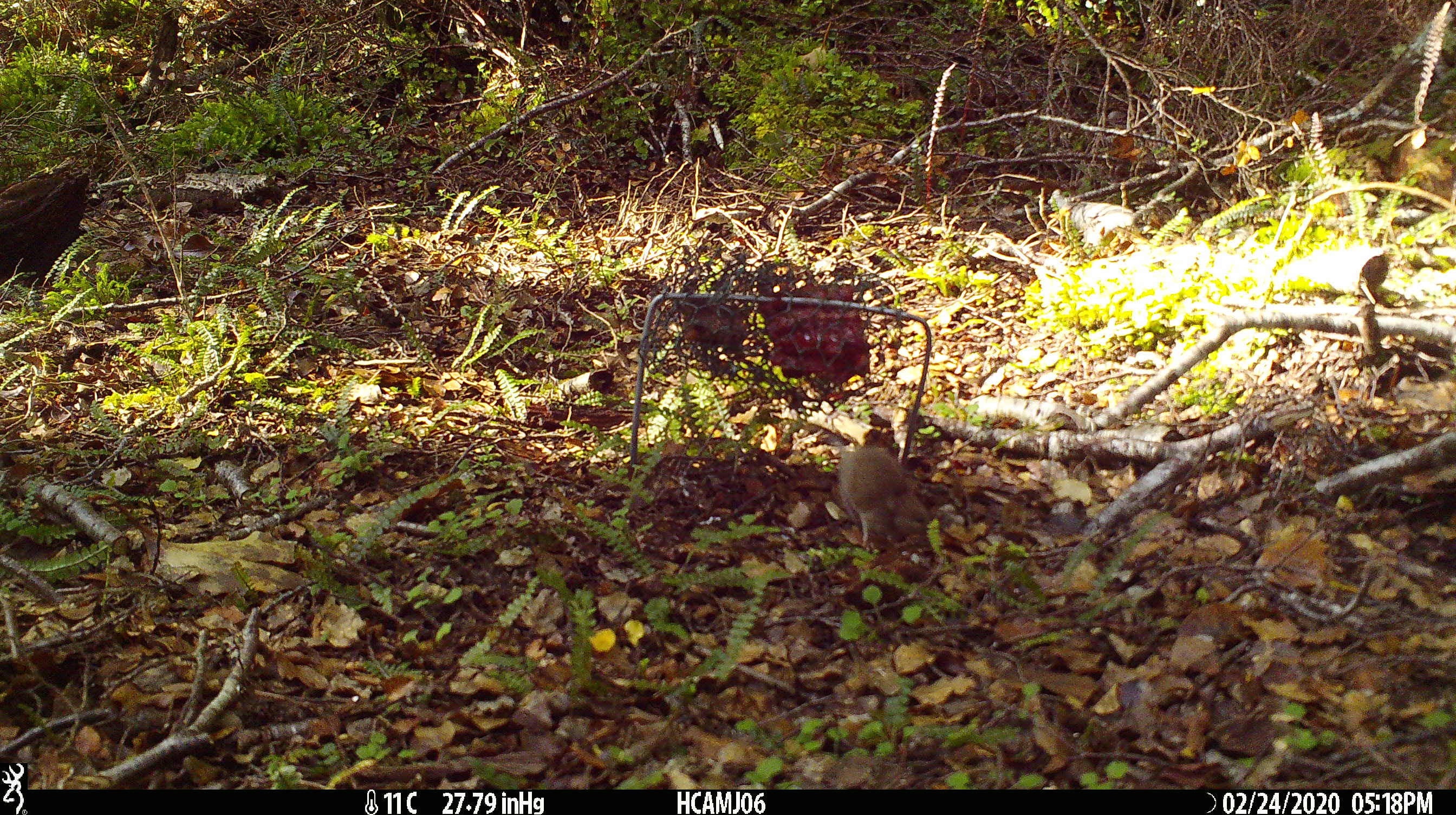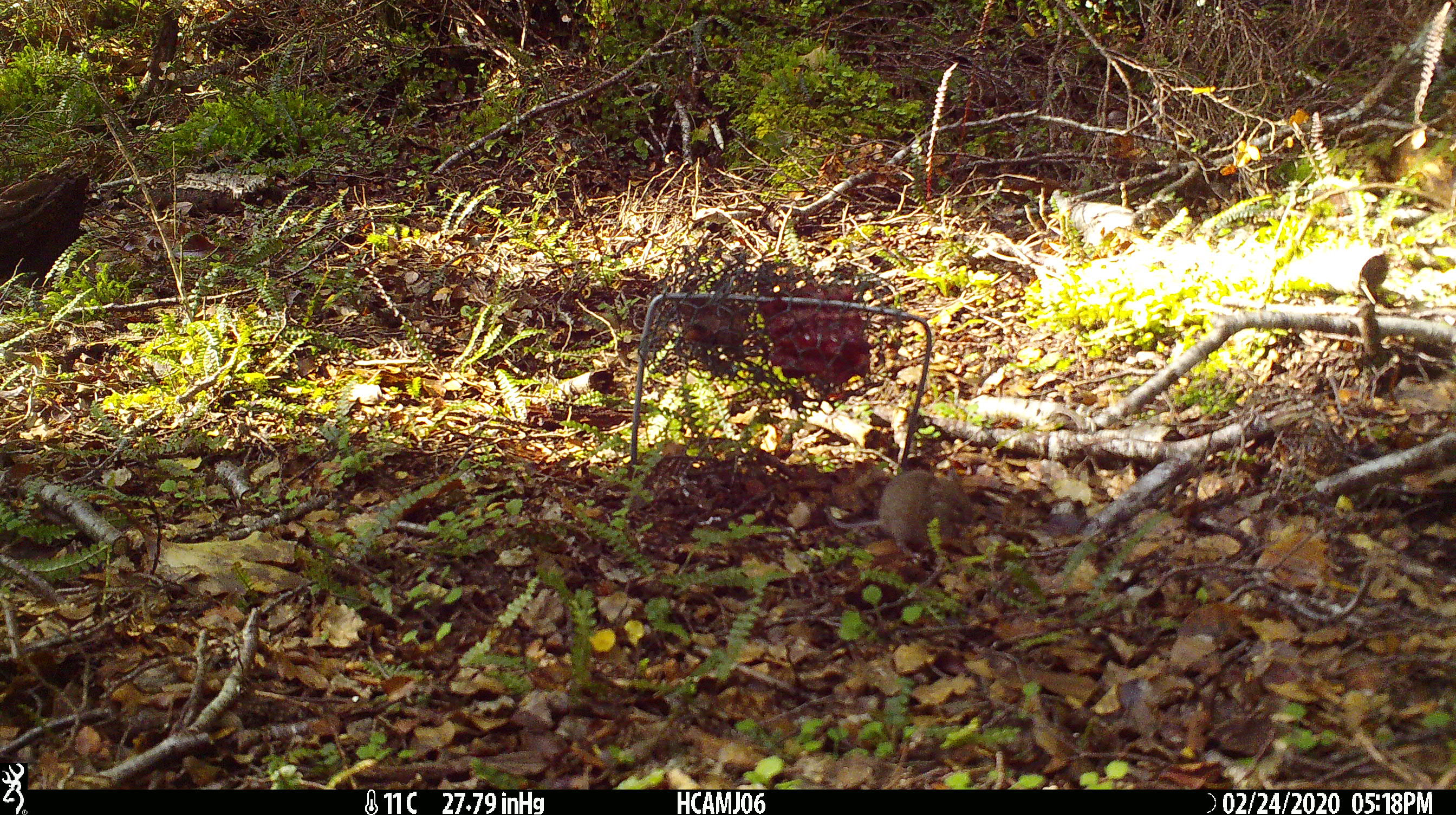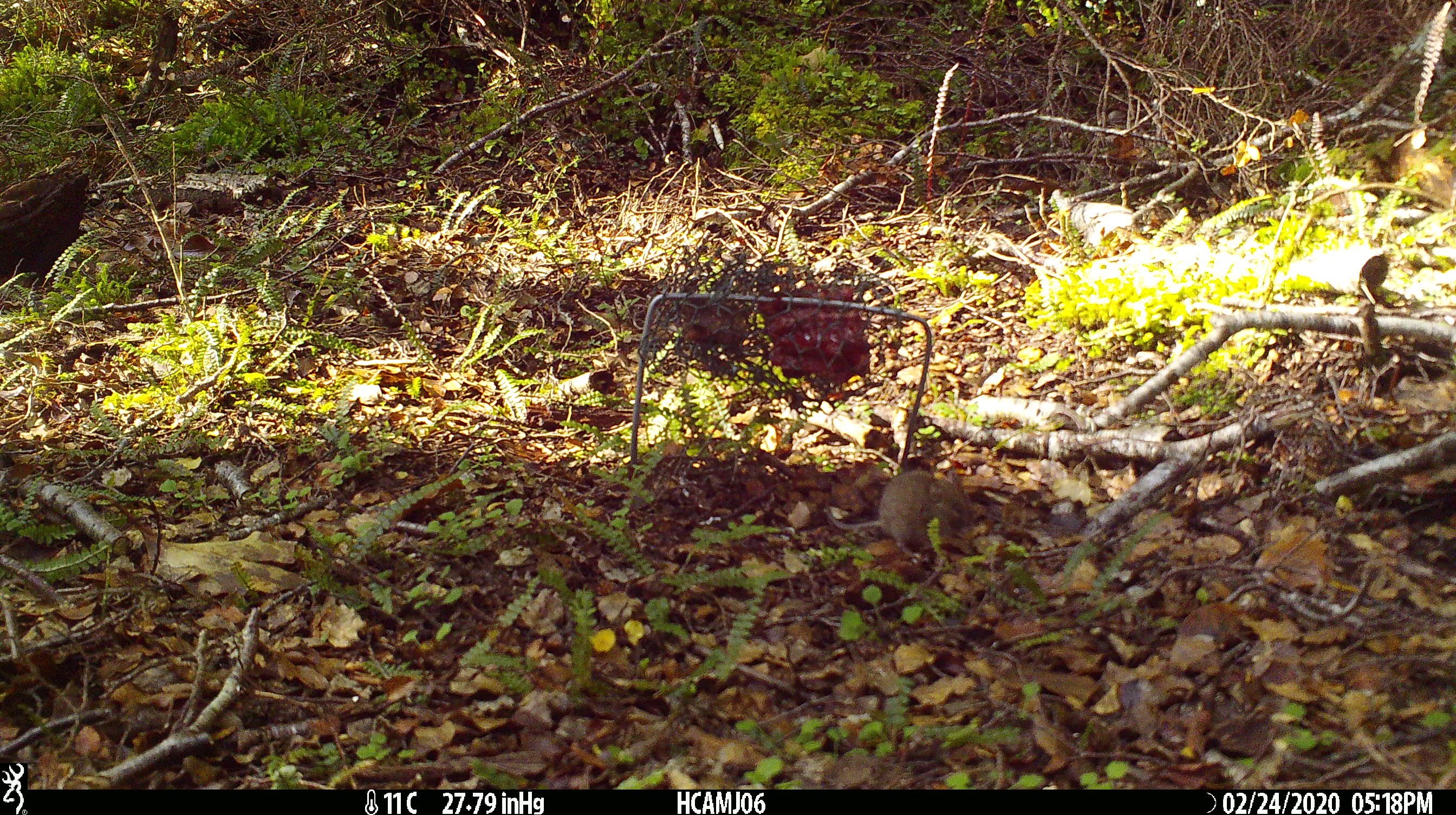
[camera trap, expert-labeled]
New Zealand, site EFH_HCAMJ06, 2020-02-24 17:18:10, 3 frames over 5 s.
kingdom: Animalia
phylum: Chordata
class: Mammalia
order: Rodentia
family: Muridae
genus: Mus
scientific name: Mus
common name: mouse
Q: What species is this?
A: Mouse (Mus).